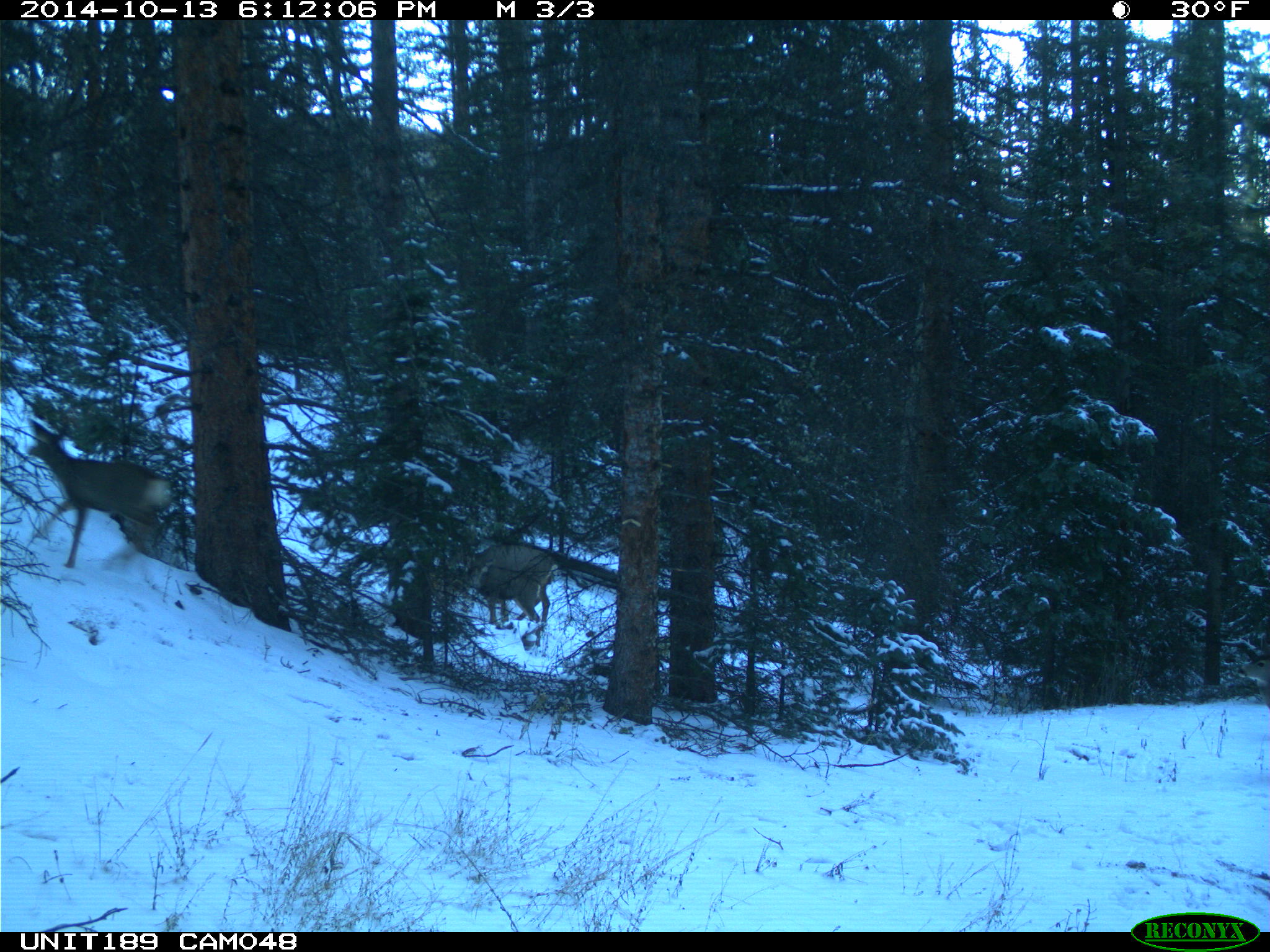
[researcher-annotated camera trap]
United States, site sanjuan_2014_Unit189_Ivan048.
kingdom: Animalia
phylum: Chordata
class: Mammalia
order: Artiodactyla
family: Cervidae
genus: Odocoileus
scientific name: Odocoileus hemionus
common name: mule deer